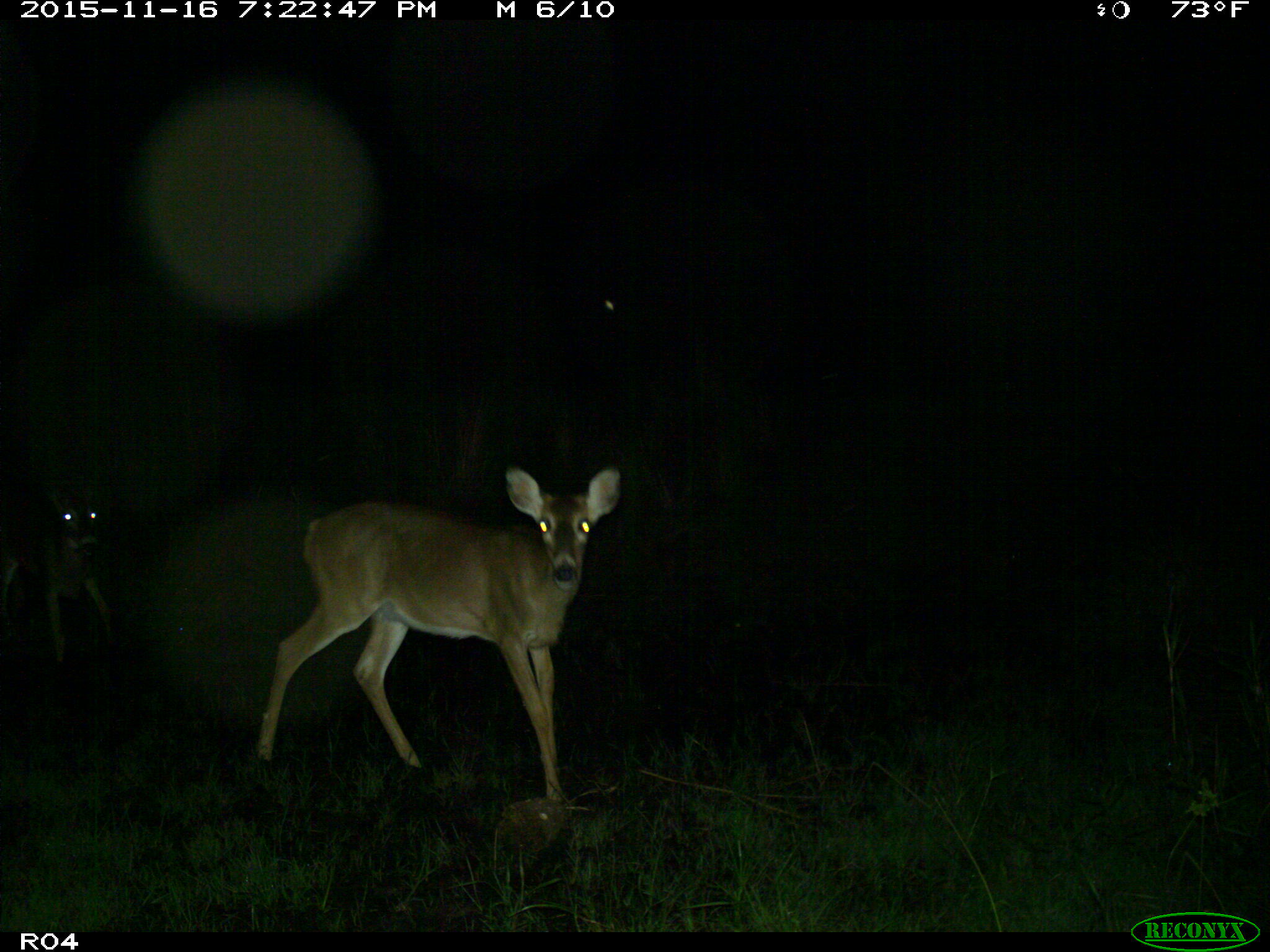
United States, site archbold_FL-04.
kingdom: Animalia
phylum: Chordata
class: Mammalia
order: Artiodactyla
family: Cervidae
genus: Odocoileus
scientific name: Odocoileus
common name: deer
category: unidentified deer